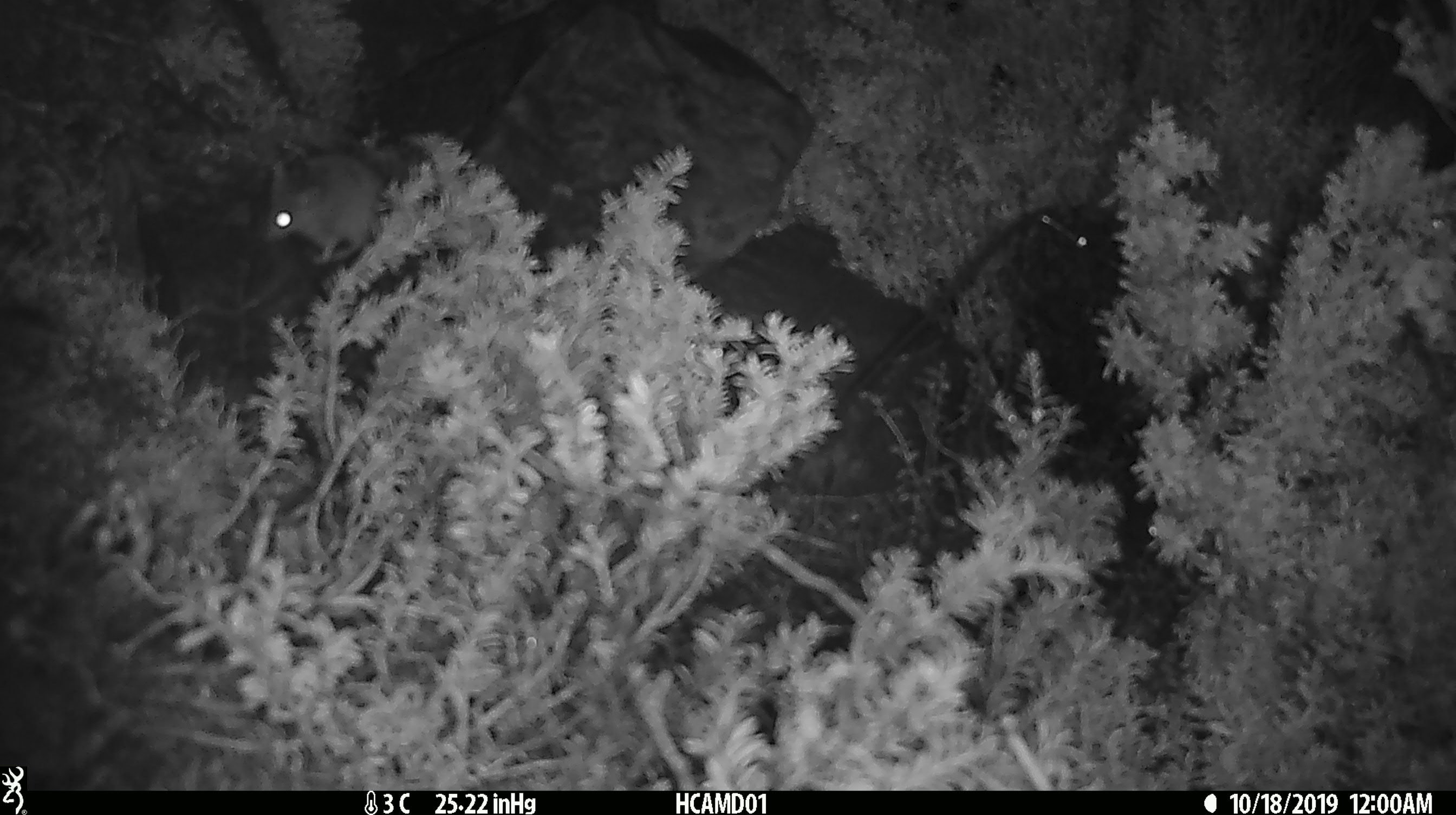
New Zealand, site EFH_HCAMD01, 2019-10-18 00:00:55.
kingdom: Animalia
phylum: Chordata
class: Mammalia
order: Rodentia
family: Muridae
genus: Mus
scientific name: Mus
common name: mouse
Mouse (Mus).